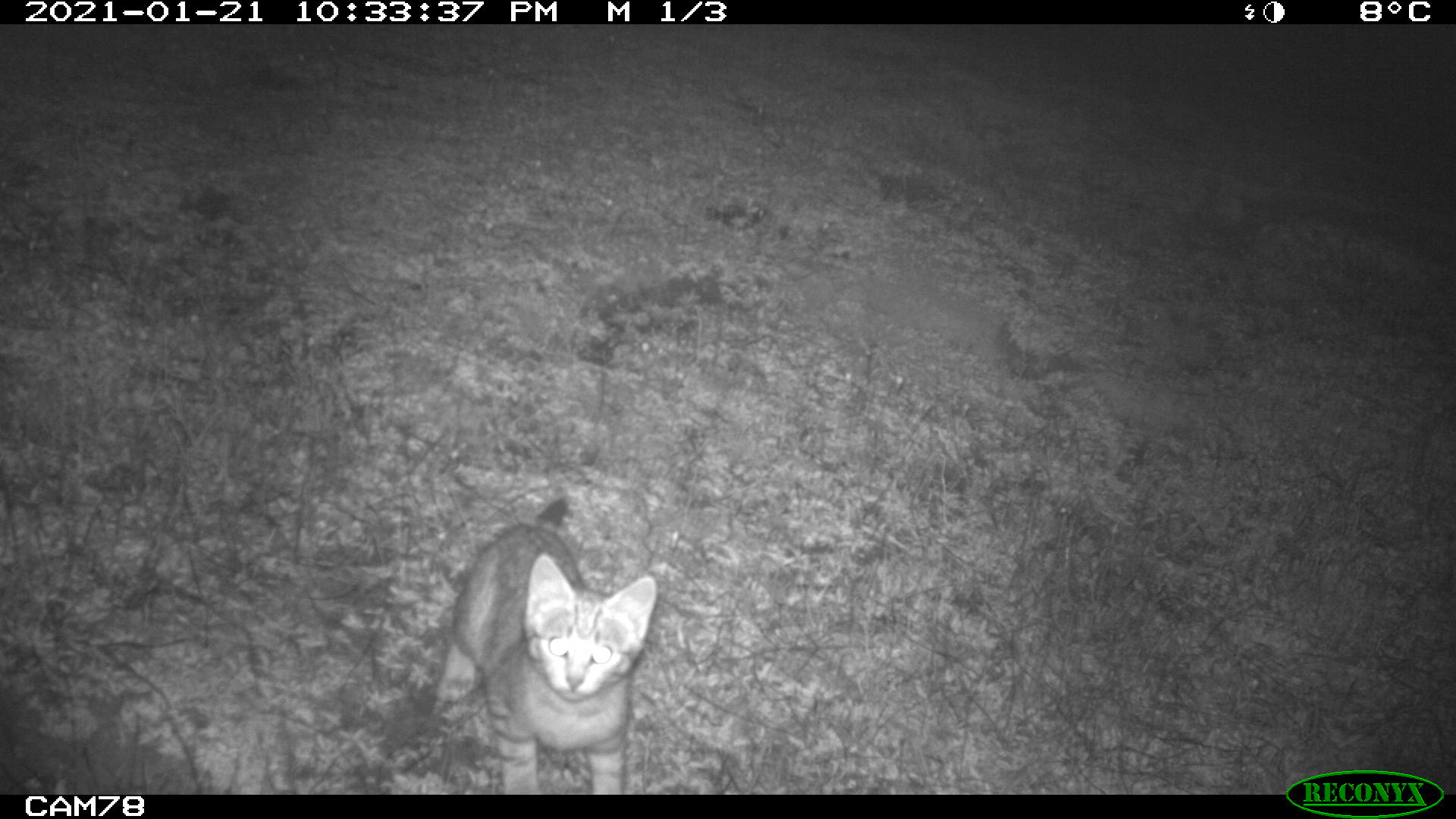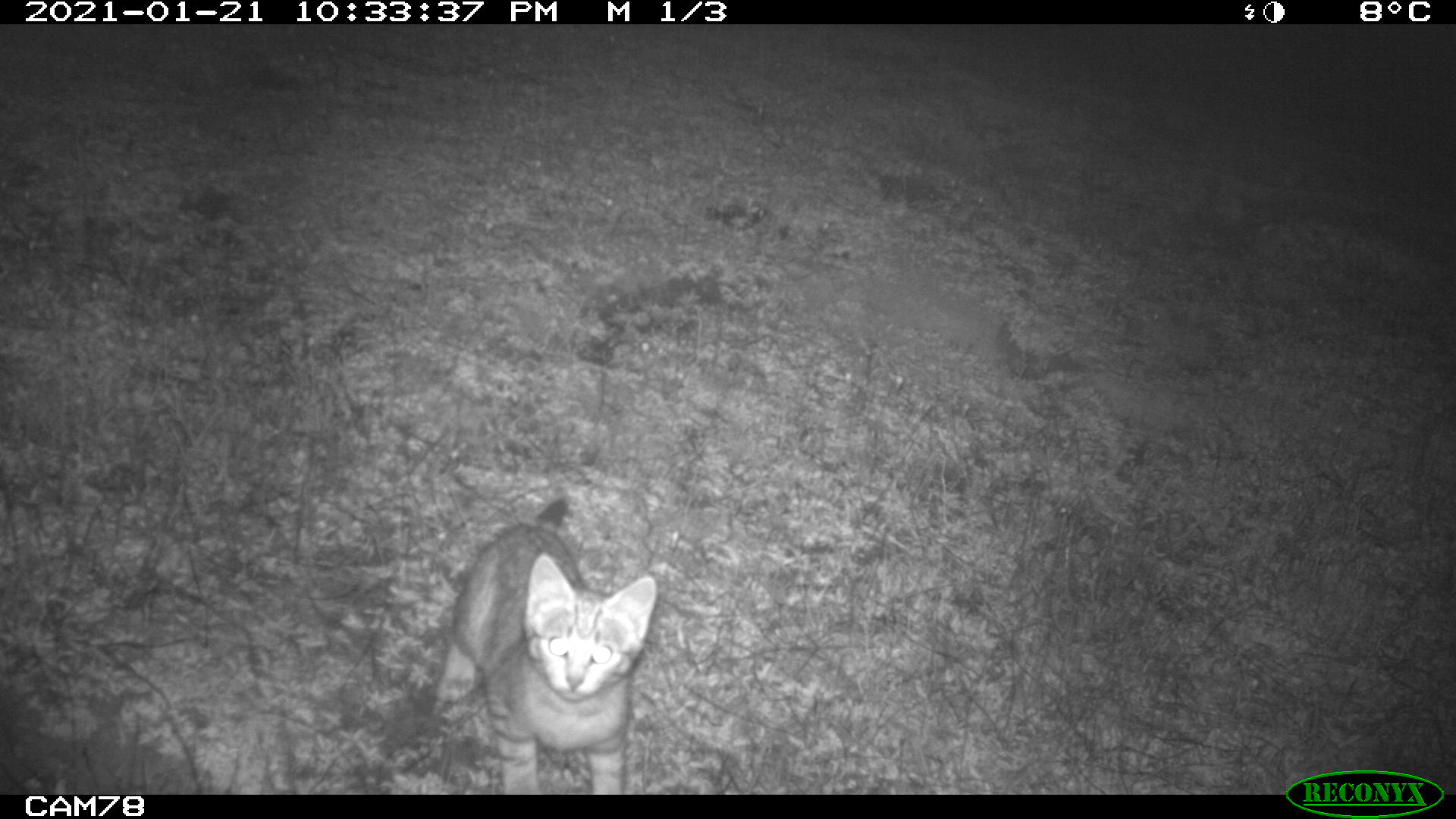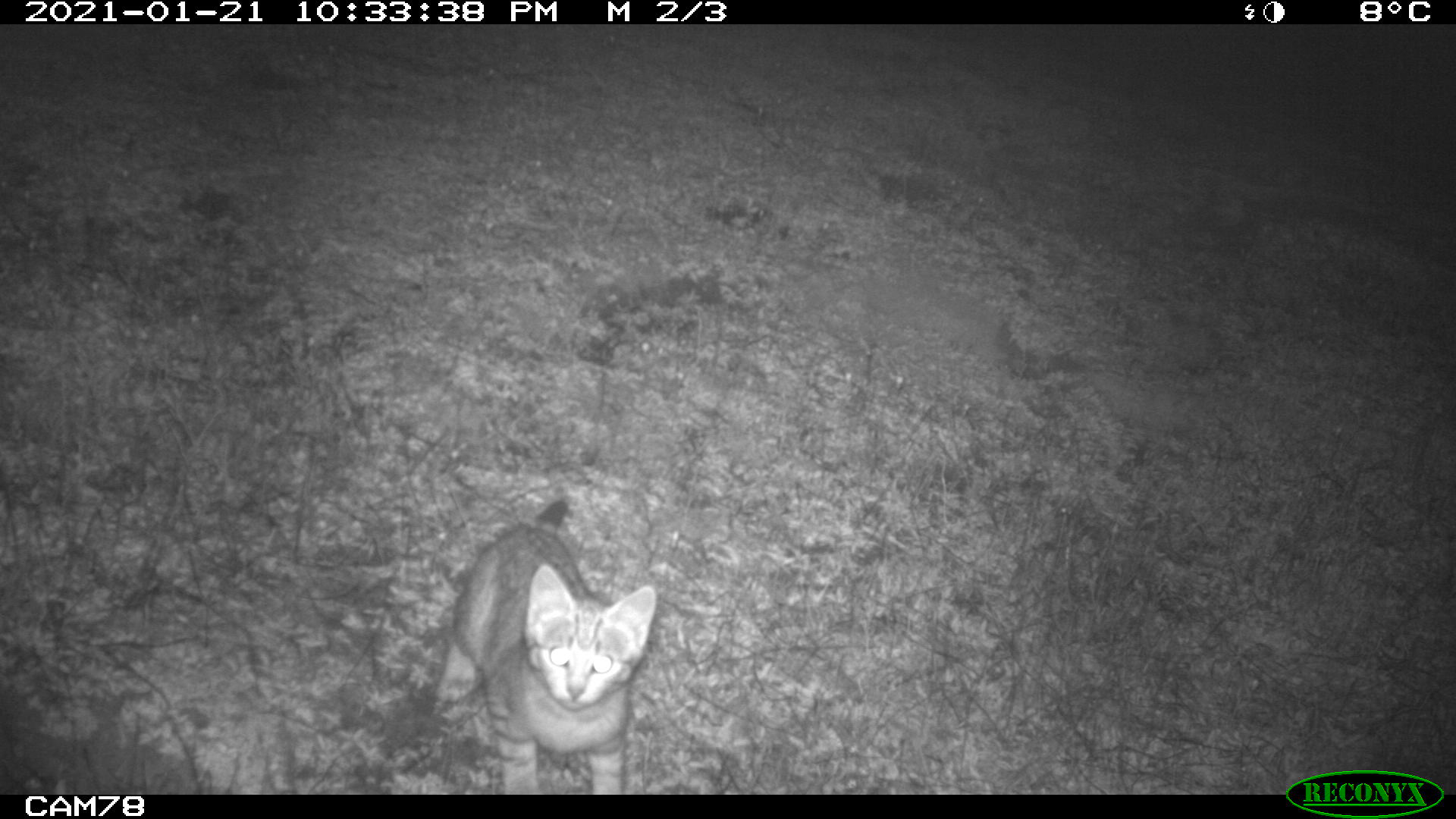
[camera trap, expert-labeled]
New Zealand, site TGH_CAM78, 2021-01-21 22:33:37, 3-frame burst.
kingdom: Animalia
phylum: Chordata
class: Mammalia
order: Carnivora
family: Felidae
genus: Felis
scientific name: Felis catus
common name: domestic cat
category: cat